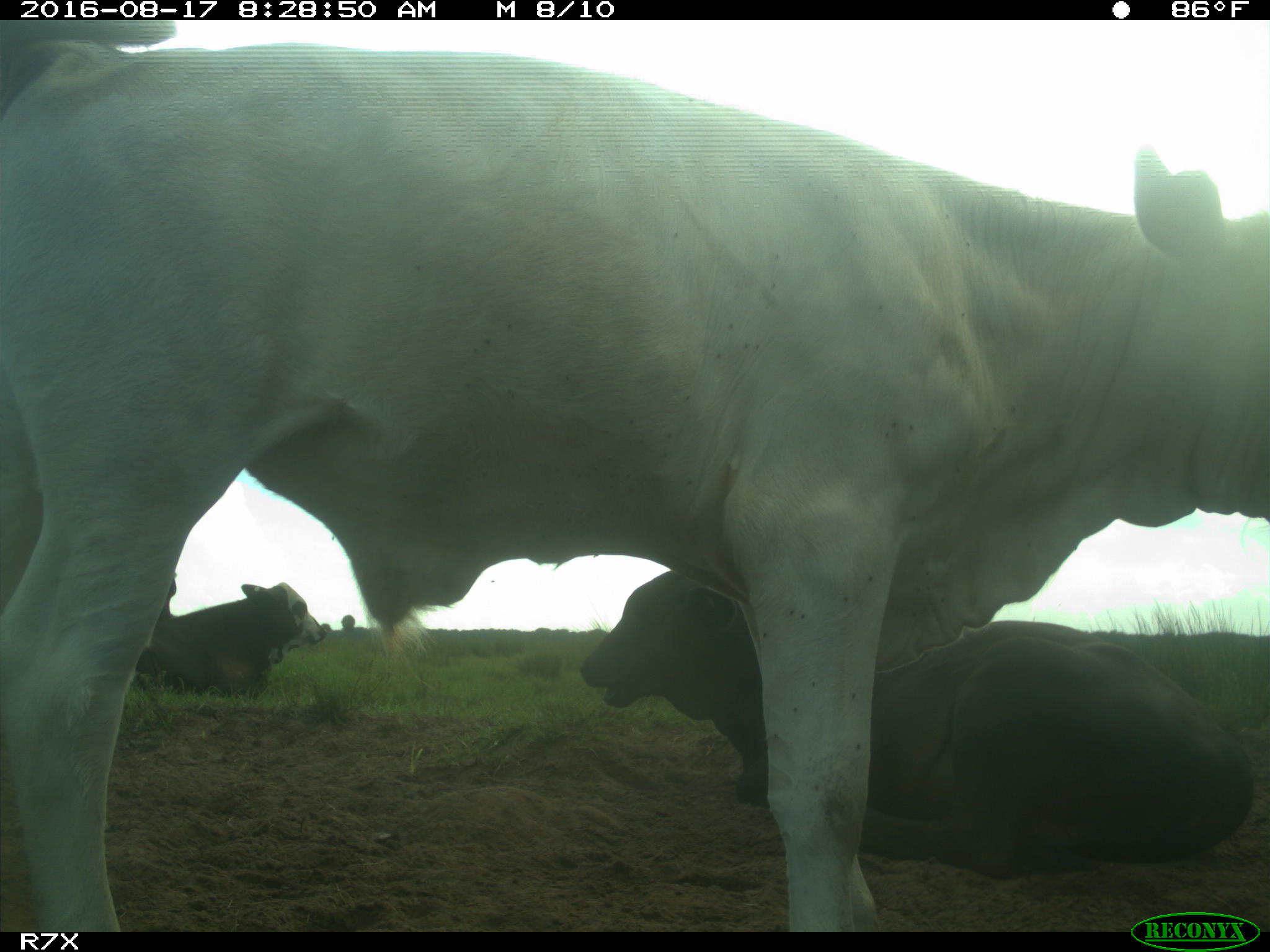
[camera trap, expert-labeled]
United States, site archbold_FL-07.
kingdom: Animalia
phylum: Chordata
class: Mammalia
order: Artiodactyla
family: Bovidae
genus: Bos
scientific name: Bos taurus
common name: domestic cow